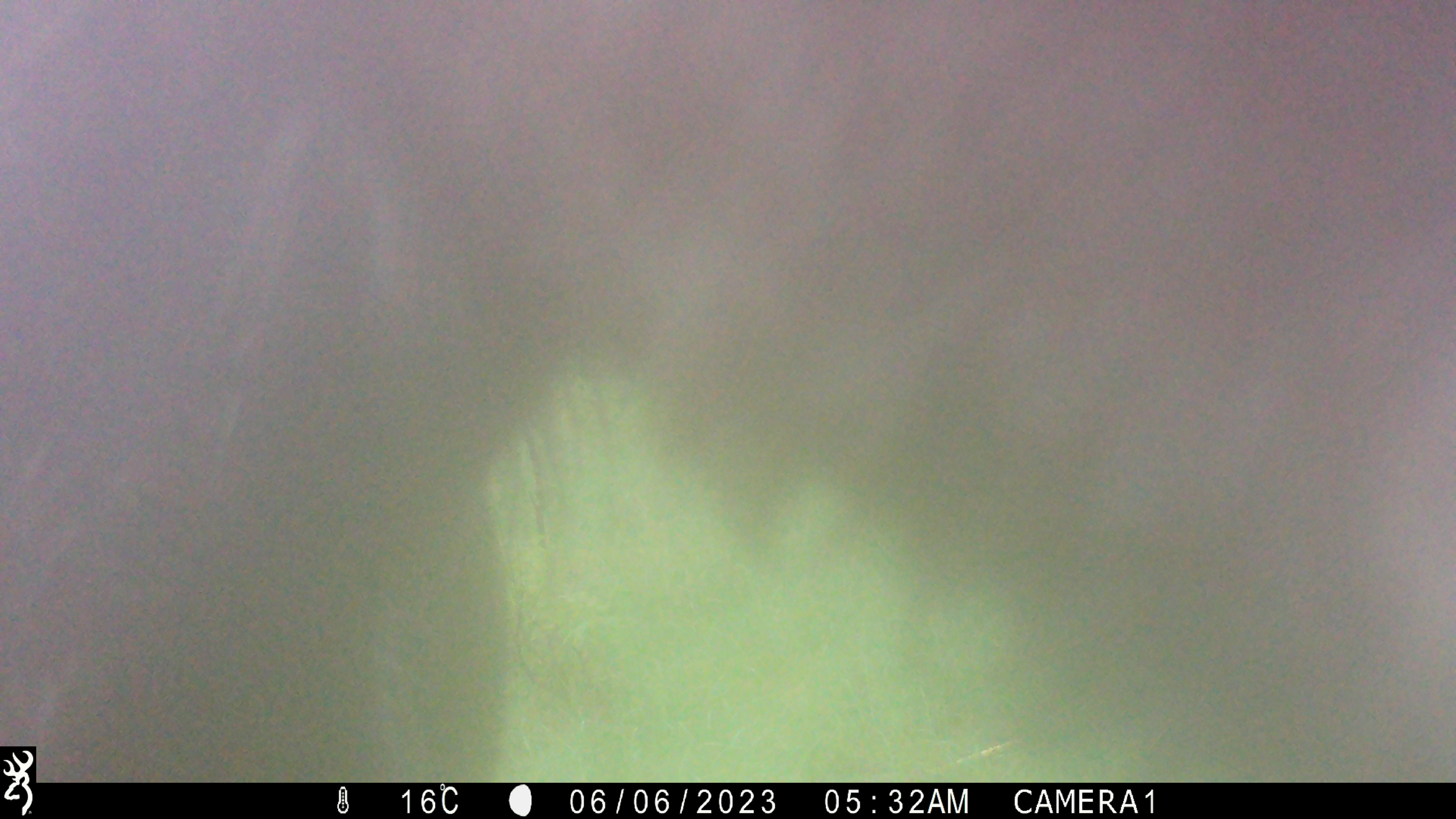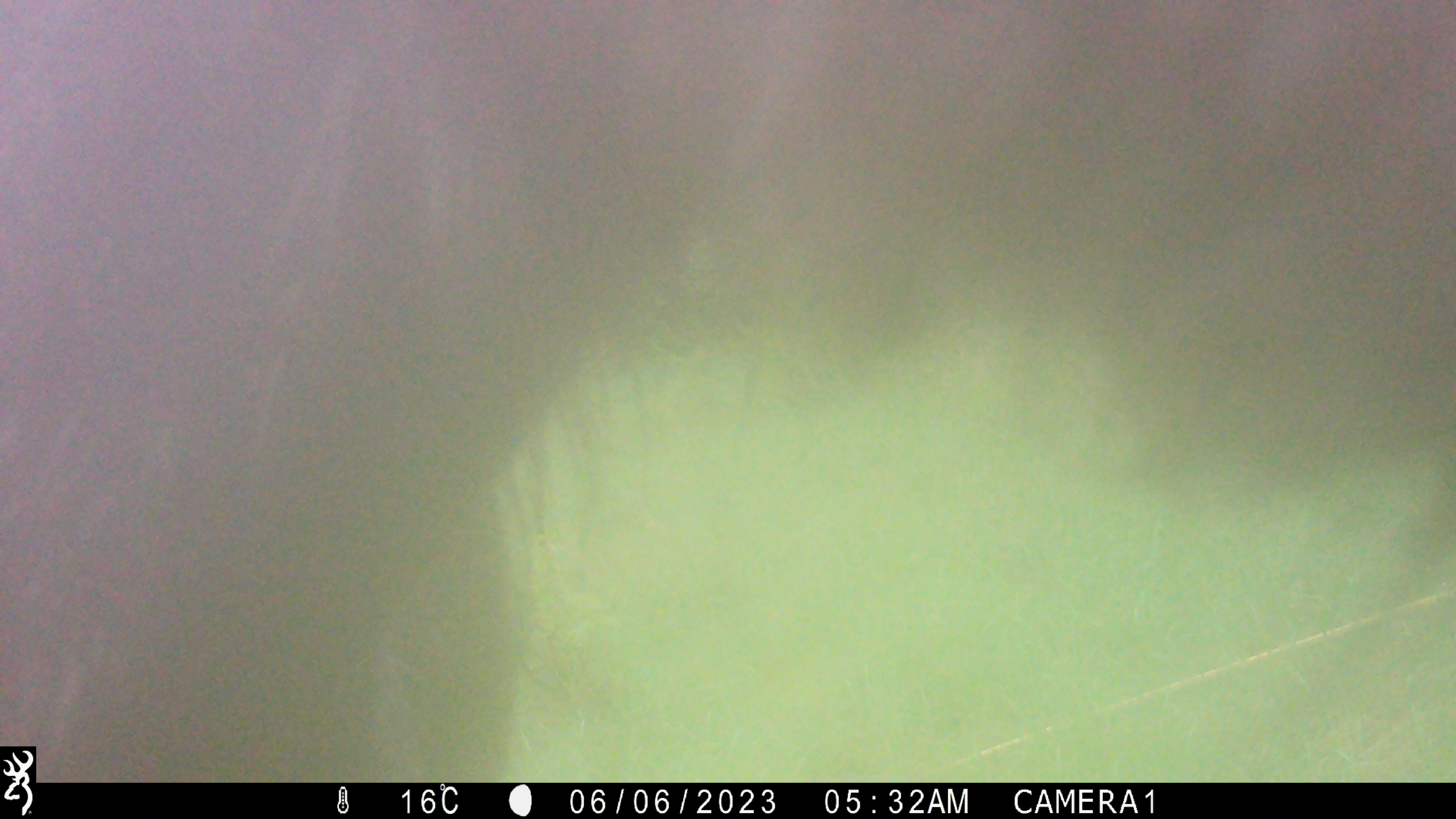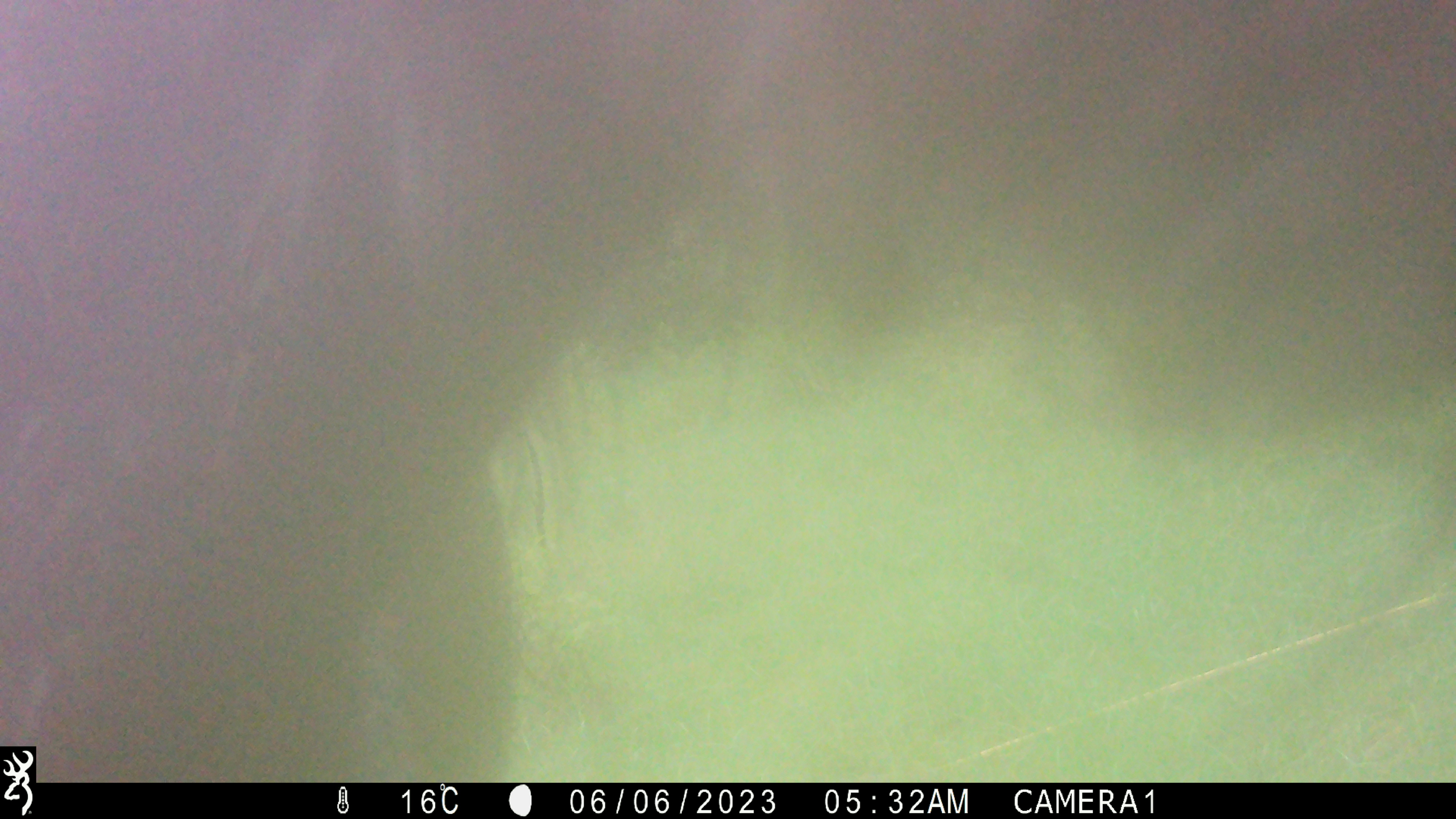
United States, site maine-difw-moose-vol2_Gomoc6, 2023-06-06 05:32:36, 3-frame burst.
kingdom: Animalia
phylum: Chordata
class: Mammalia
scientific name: Mammalia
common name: mammal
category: mammal sp.